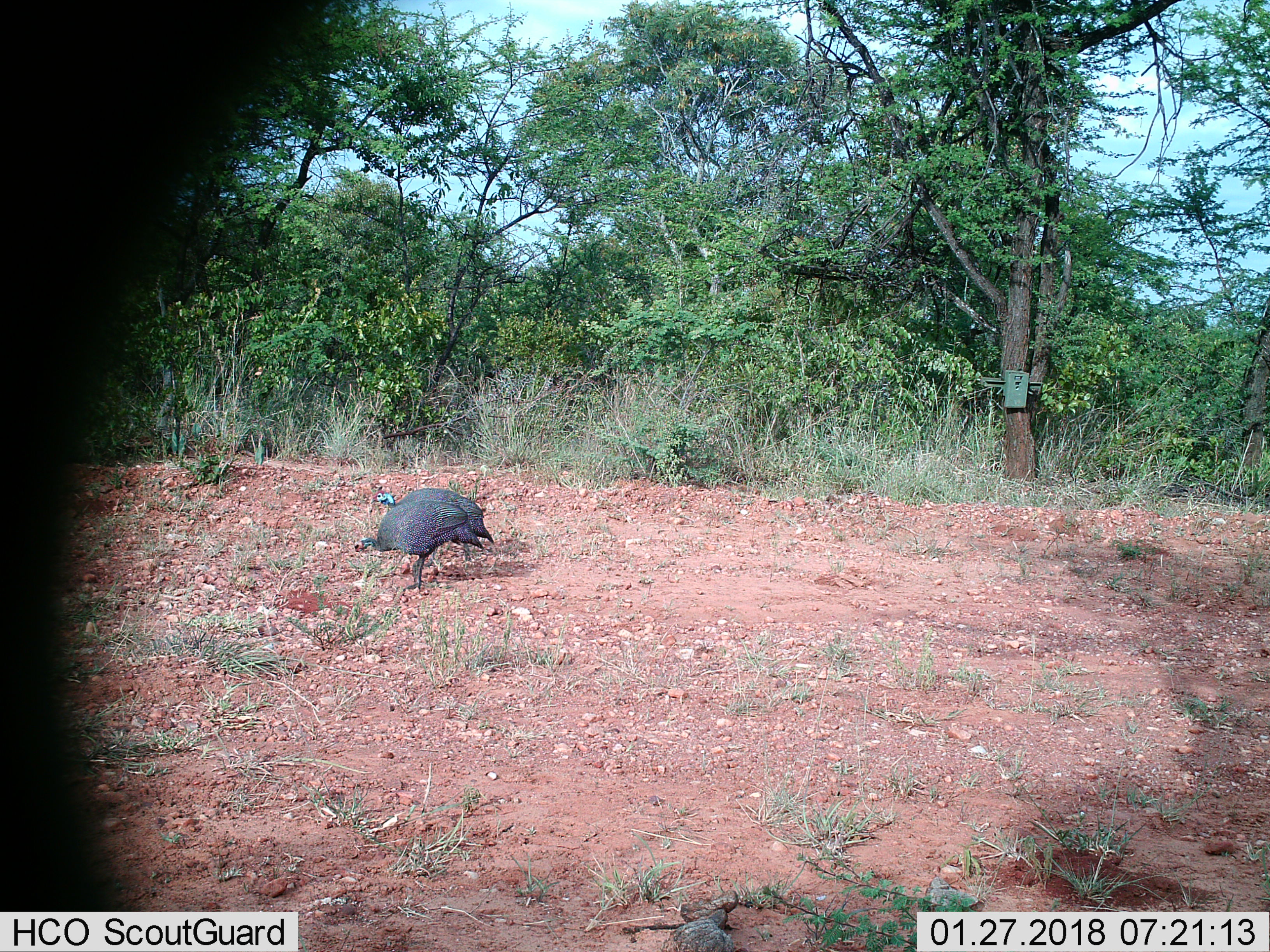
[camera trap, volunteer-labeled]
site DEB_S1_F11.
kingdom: Animalia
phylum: Chordata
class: Aves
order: Galliformes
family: Numididae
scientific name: Numididae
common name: guineafowl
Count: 2.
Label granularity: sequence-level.